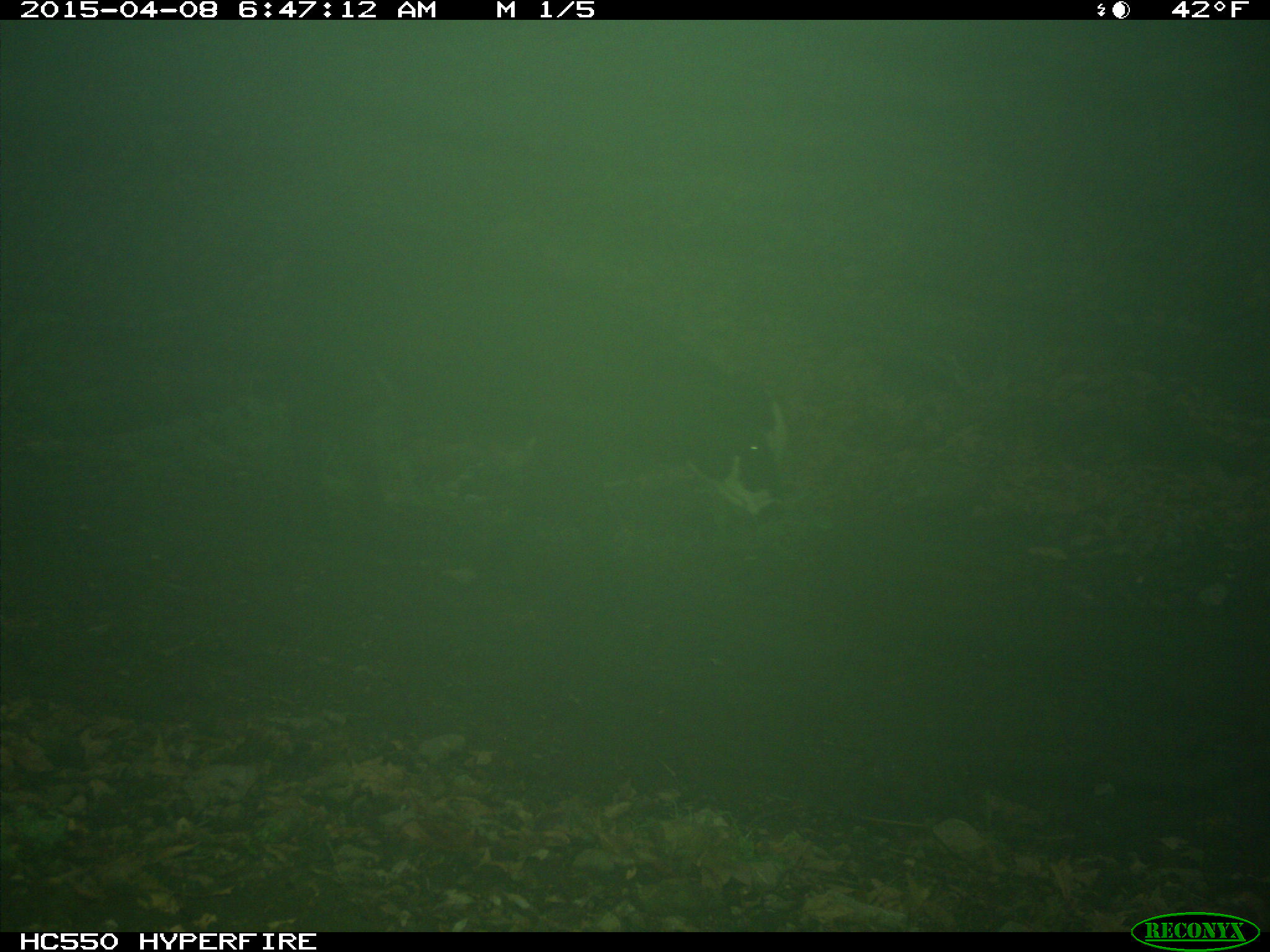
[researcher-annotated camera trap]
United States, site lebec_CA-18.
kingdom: Animalia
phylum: Chordata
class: Mammalia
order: Artiodactyla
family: Bovidae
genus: Bos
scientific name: Bos taurus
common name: domestic cow